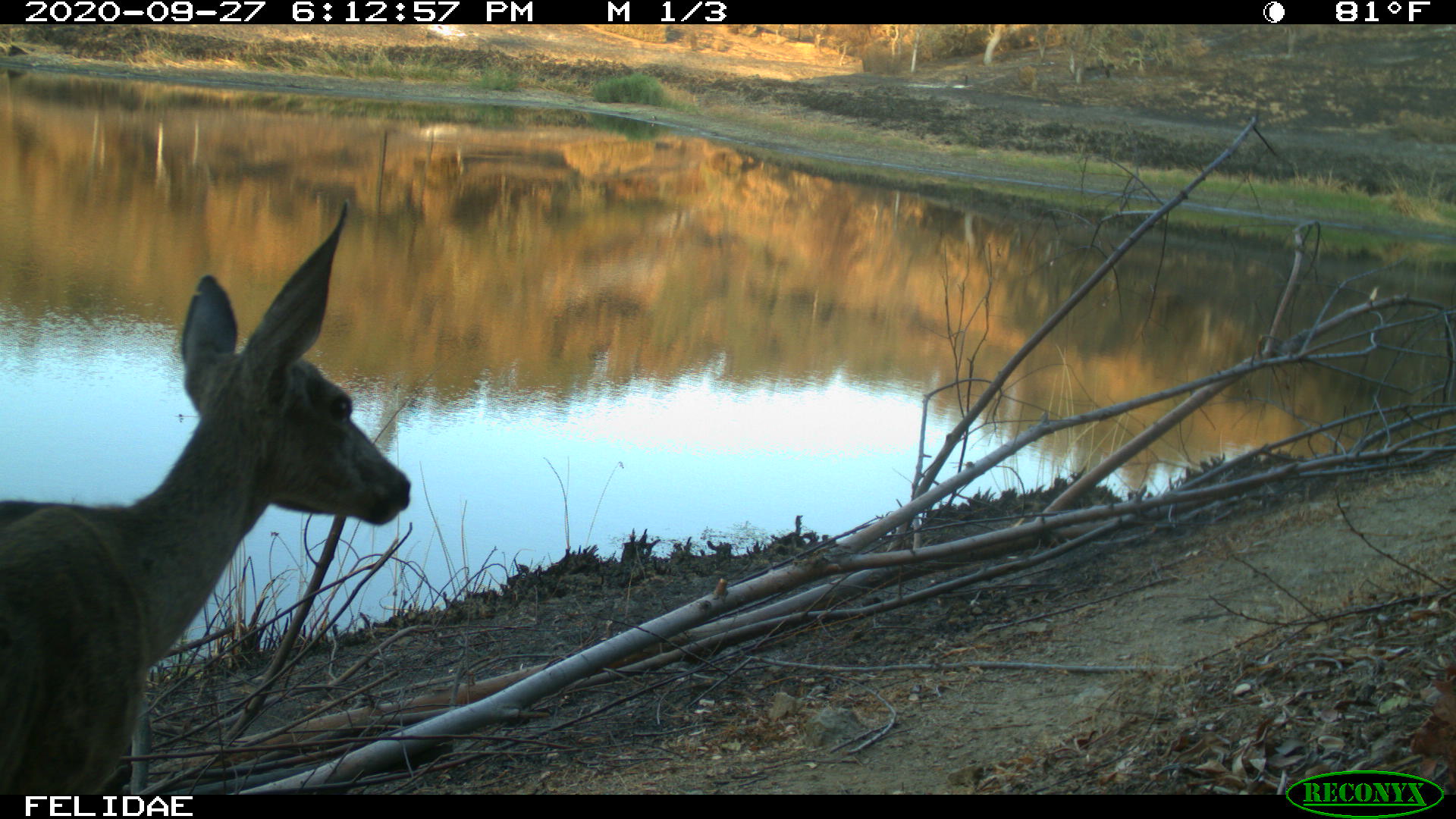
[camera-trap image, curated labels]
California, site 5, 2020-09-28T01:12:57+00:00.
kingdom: Animalia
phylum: Chordata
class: Mammalia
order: Artiodactyla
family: Cervidae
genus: Odocoileus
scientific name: Odocoileus hemionus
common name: mule deer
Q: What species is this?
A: Mule deer (Odocoileus hemionus).